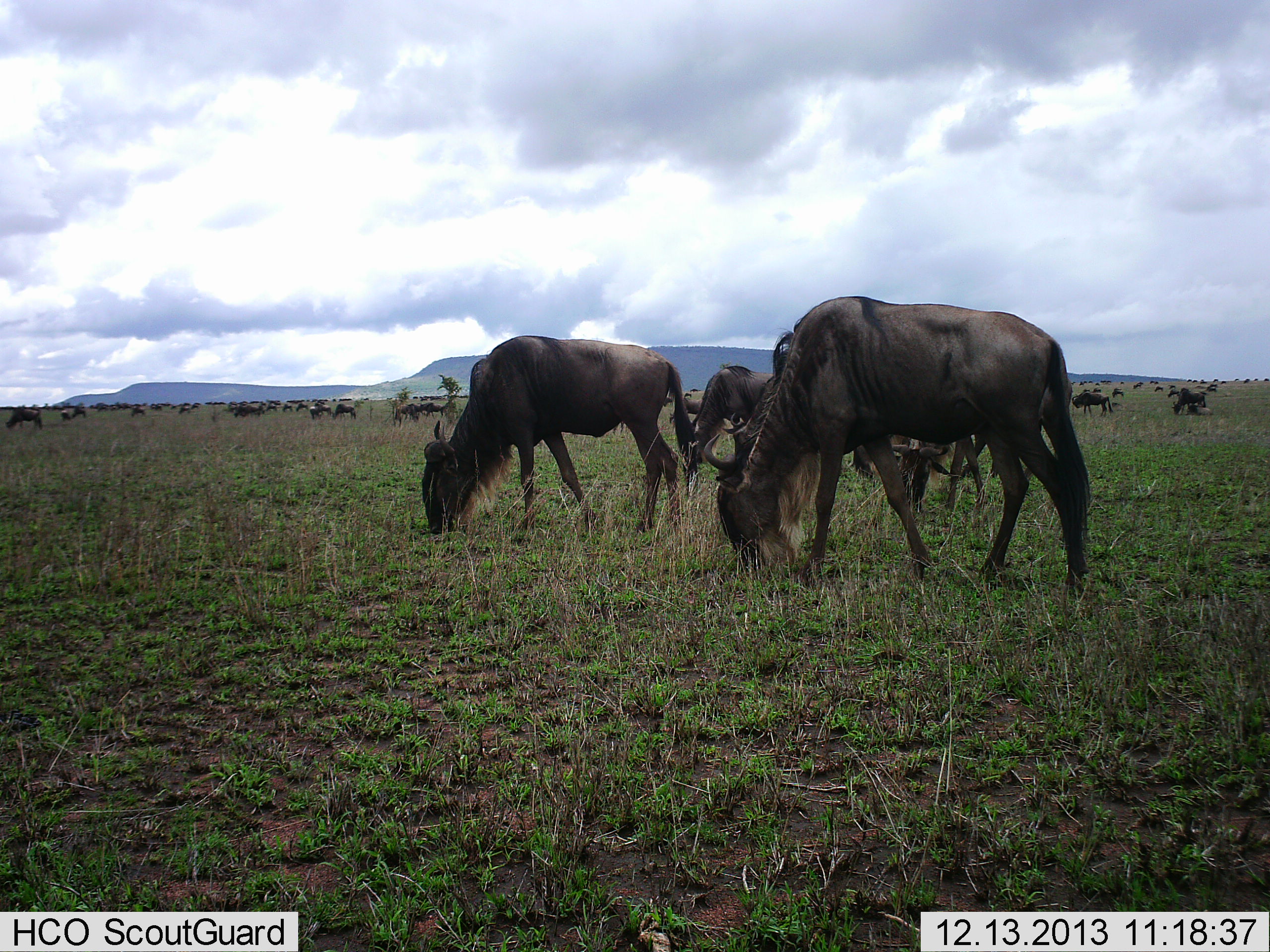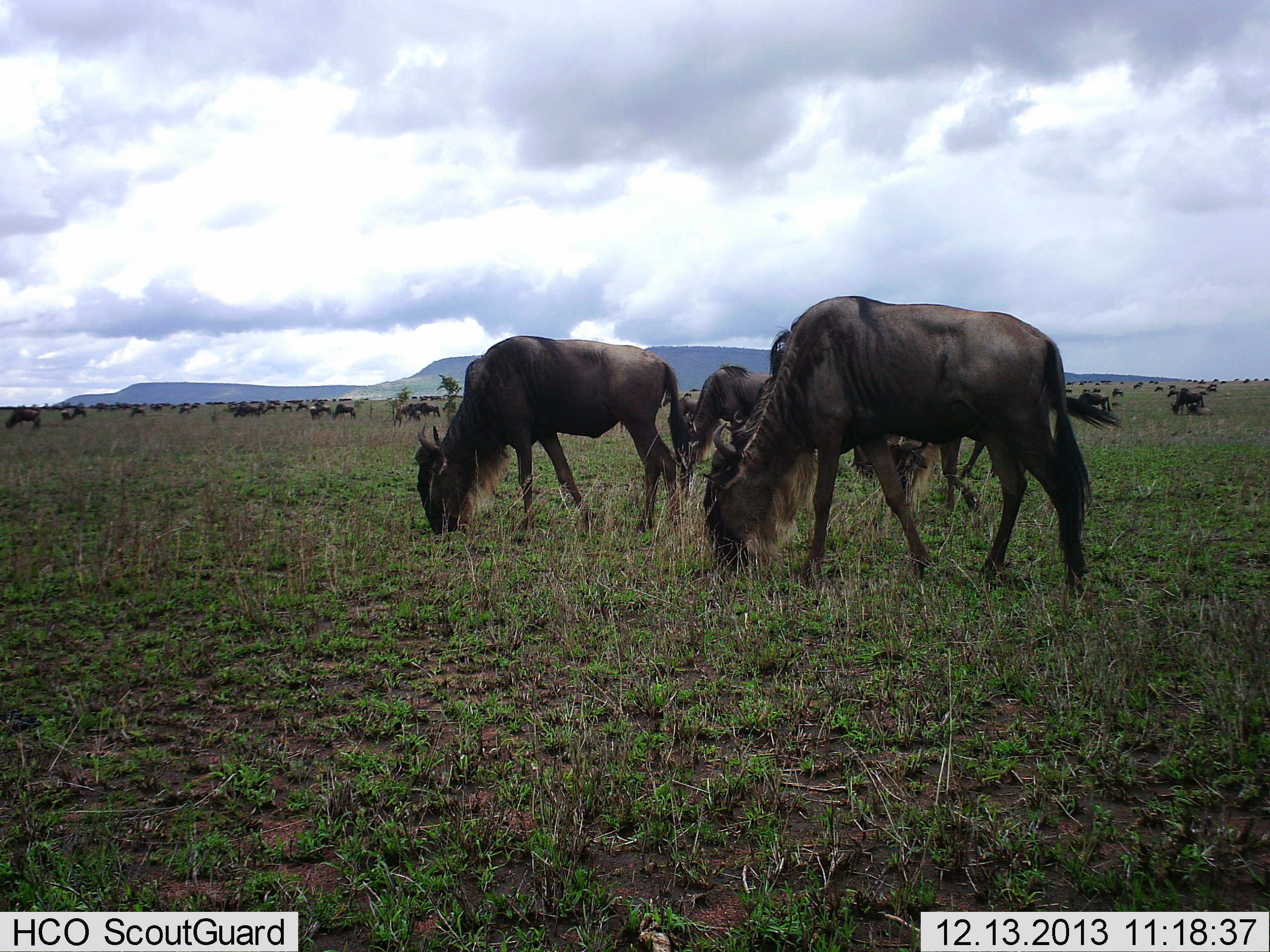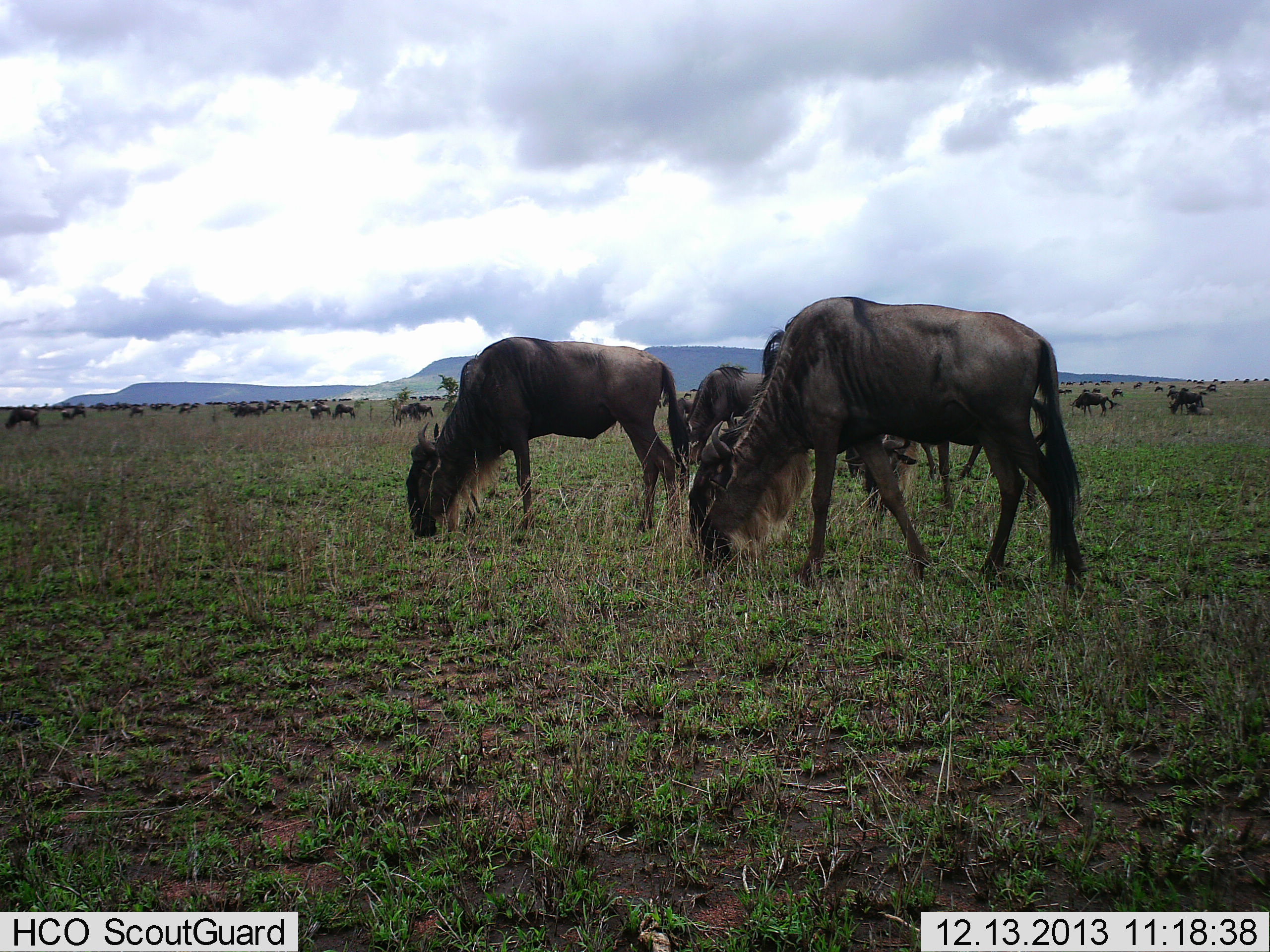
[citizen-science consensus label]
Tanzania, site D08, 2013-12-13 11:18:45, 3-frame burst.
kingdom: Animalia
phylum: Chordata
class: Mammalia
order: Artiodactyla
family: Bovidae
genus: Connochaetes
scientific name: Connochaetes taurinus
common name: blue wildebeest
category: wildebeest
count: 11-50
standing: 60%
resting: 0%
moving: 50%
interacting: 0%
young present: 0%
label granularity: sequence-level